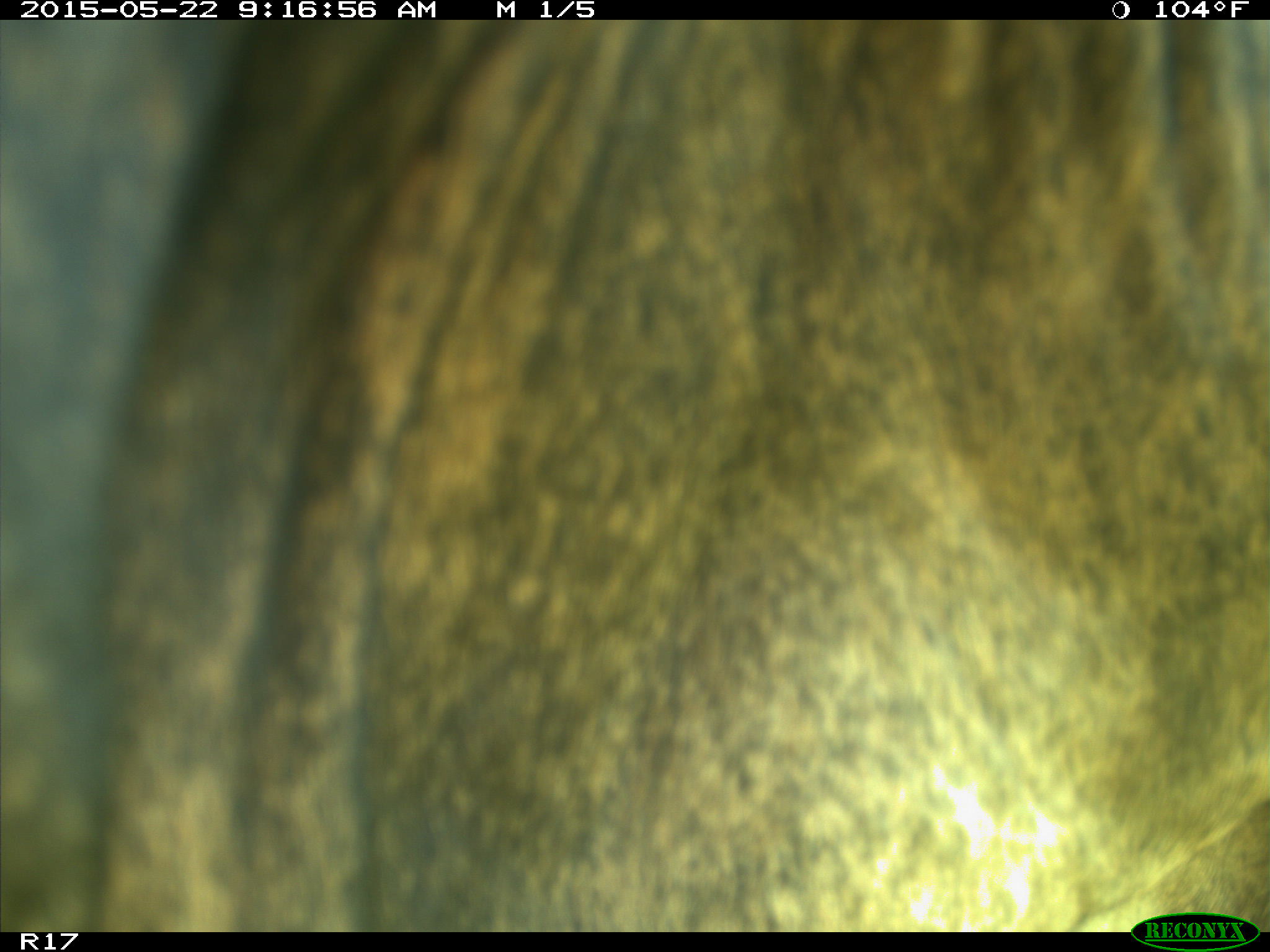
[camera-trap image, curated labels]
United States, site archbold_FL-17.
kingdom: Animalia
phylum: Chordata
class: Mammalia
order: Artiodactyla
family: Bovidae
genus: Bos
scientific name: Bos taurus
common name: domestic cow